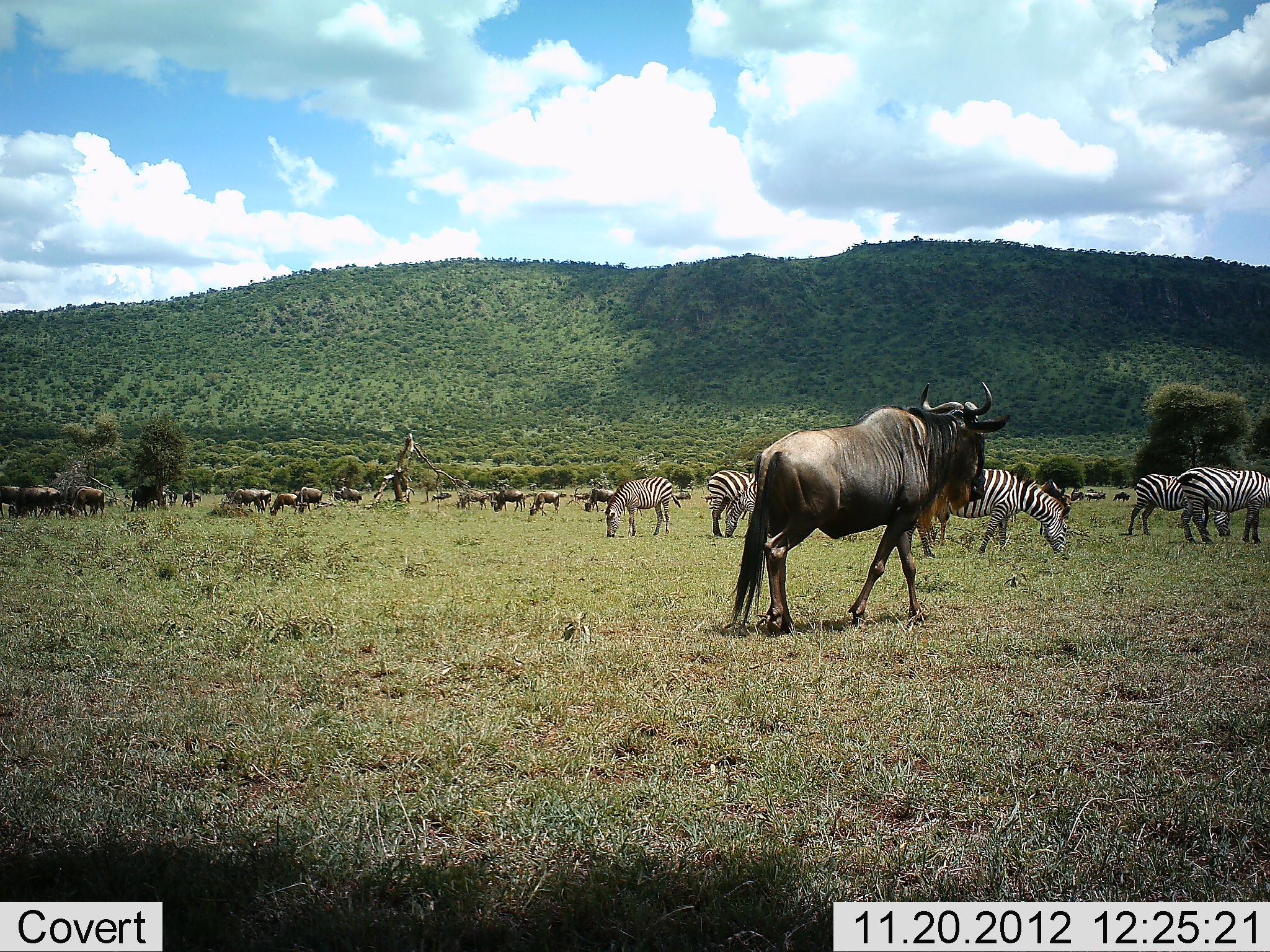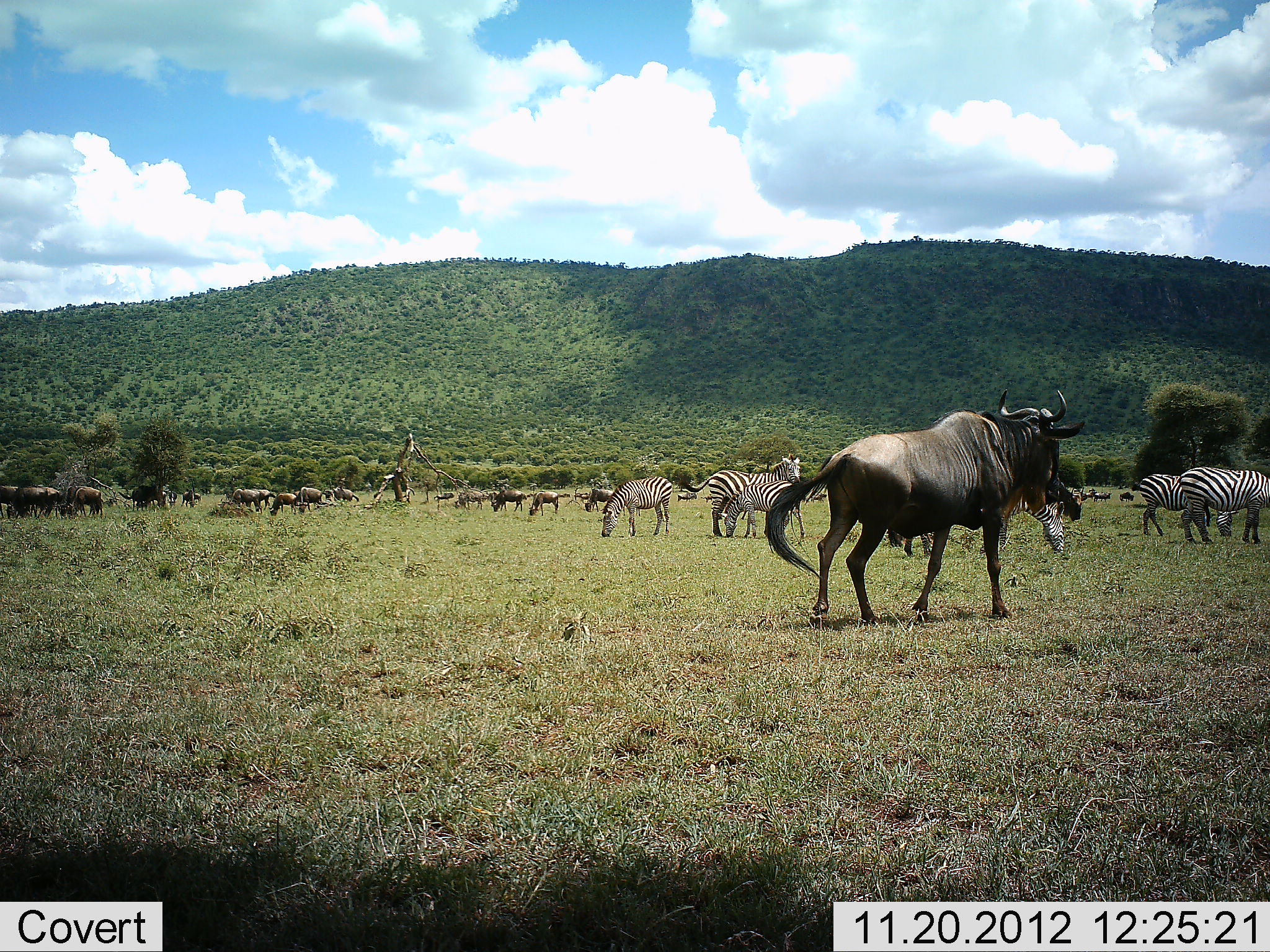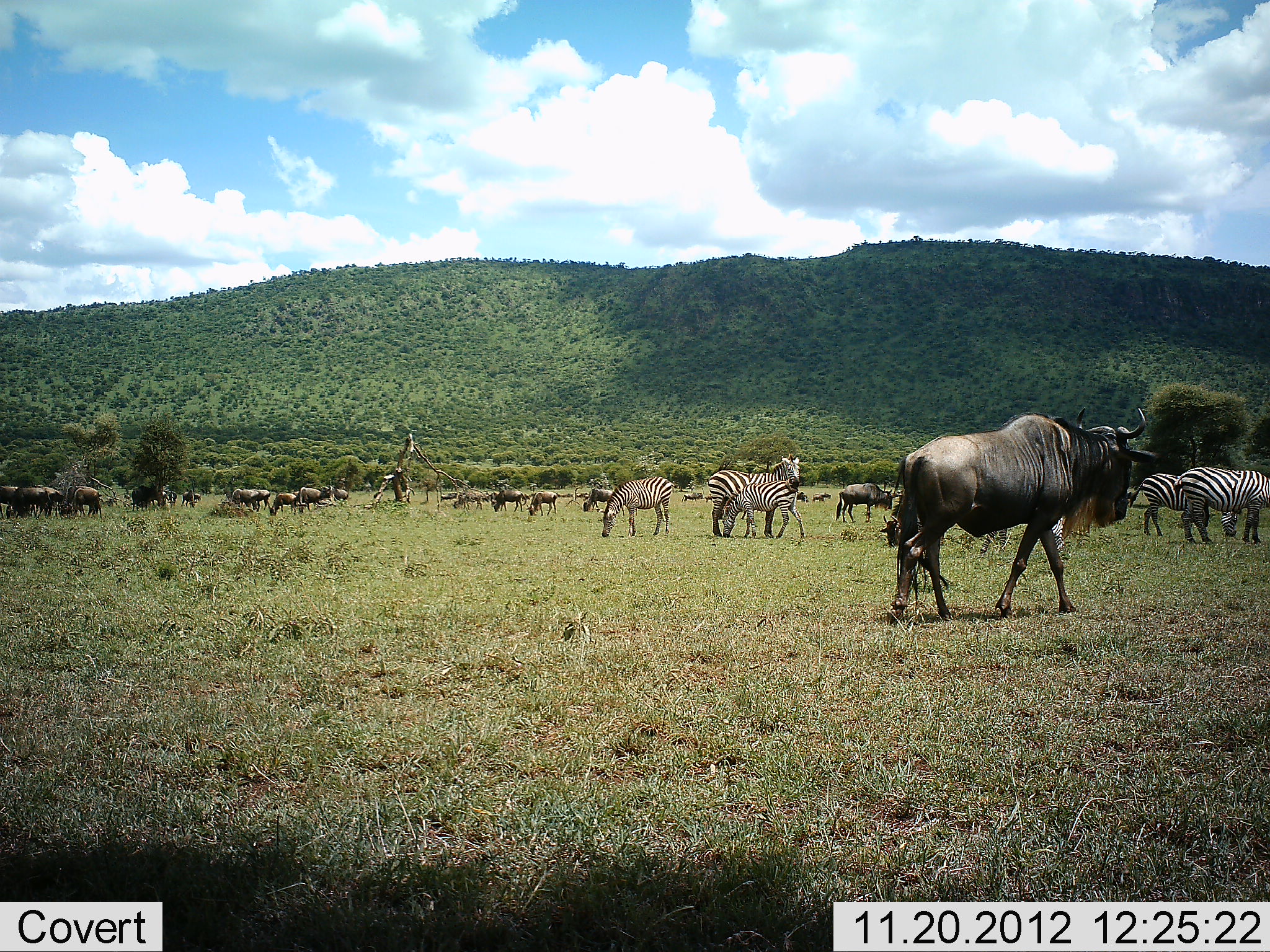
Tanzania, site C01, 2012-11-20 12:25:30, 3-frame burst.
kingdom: Animalia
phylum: Chordata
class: Mammalia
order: Artiodactyla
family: Bovidae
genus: Connochaetes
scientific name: Connochaetes taurinus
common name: blue wildebeest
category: wildebeest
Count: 11-50.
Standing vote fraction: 55%.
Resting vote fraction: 10%.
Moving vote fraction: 70%.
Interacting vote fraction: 15%.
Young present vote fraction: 0%.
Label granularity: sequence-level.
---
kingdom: Animalia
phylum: Chordata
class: Mammalia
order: Perissodactyla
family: Equidae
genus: Equus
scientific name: Equus quagga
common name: plains zebra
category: zebra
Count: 6.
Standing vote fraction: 37%.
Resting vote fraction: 0%.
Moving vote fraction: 16%.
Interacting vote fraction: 11%.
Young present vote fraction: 5%.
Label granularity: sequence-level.